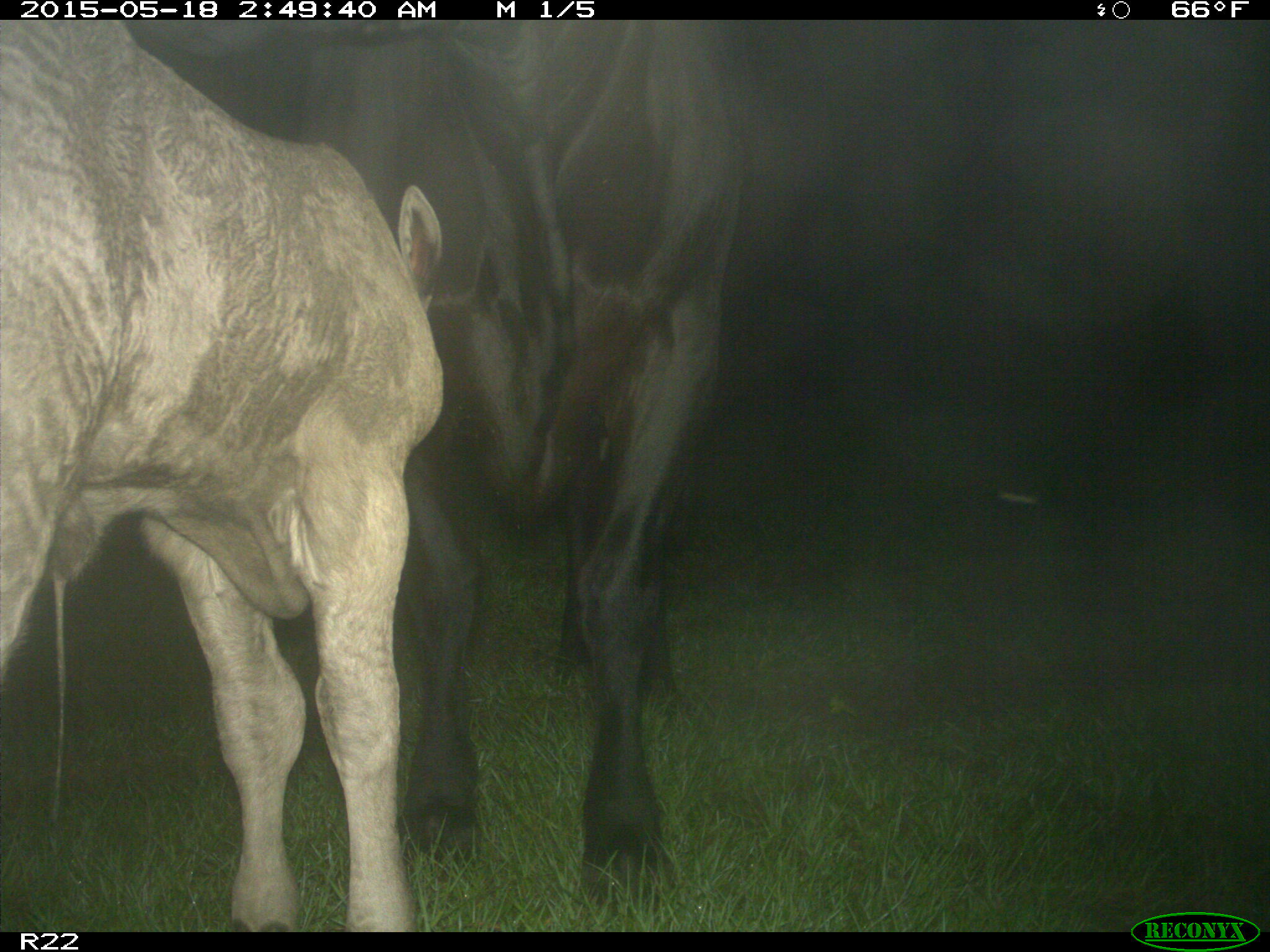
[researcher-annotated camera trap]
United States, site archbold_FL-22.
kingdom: Animalia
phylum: Chordata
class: Mammalia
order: Artiodactyla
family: Bovidae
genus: Bos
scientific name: Bos taurus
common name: domestic cow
Bos taurus (domestic cow).